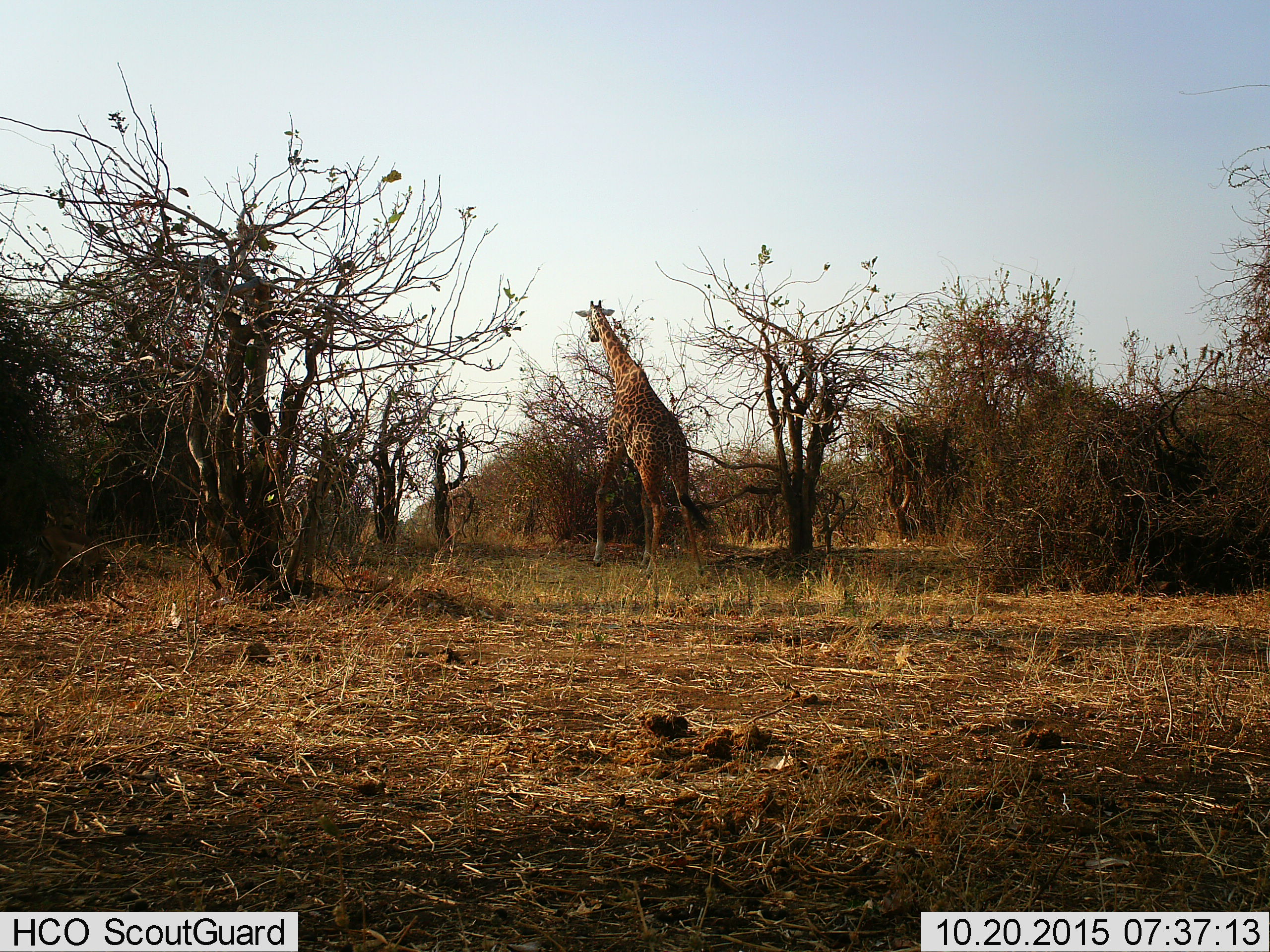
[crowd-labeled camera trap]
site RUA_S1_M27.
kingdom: Animalia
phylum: Chordata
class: Mammalia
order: Artiodactyla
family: Giraffidae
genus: Giraffa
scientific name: Giraffa camelopardalis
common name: giraffe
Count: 1.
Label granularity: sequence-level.